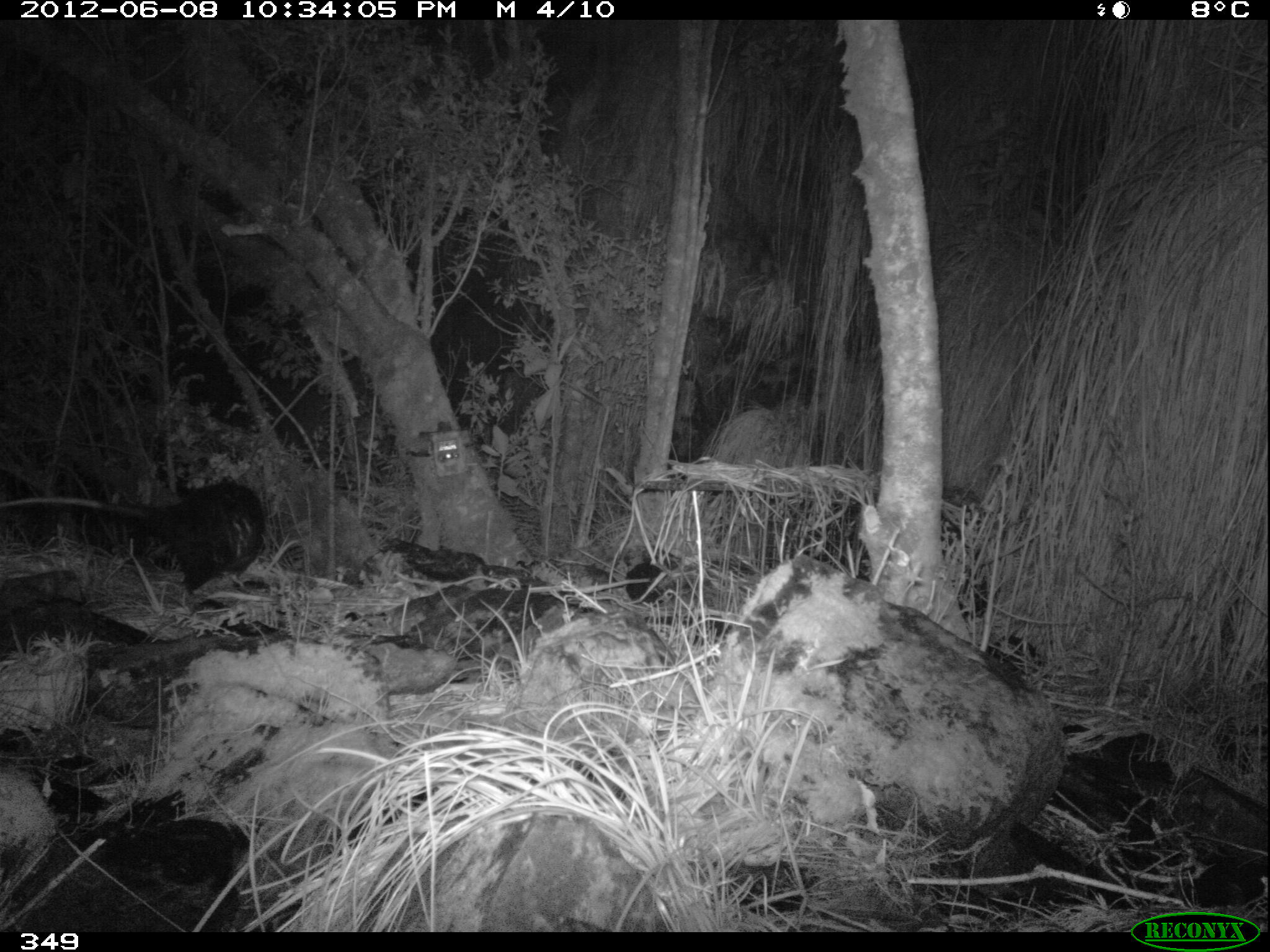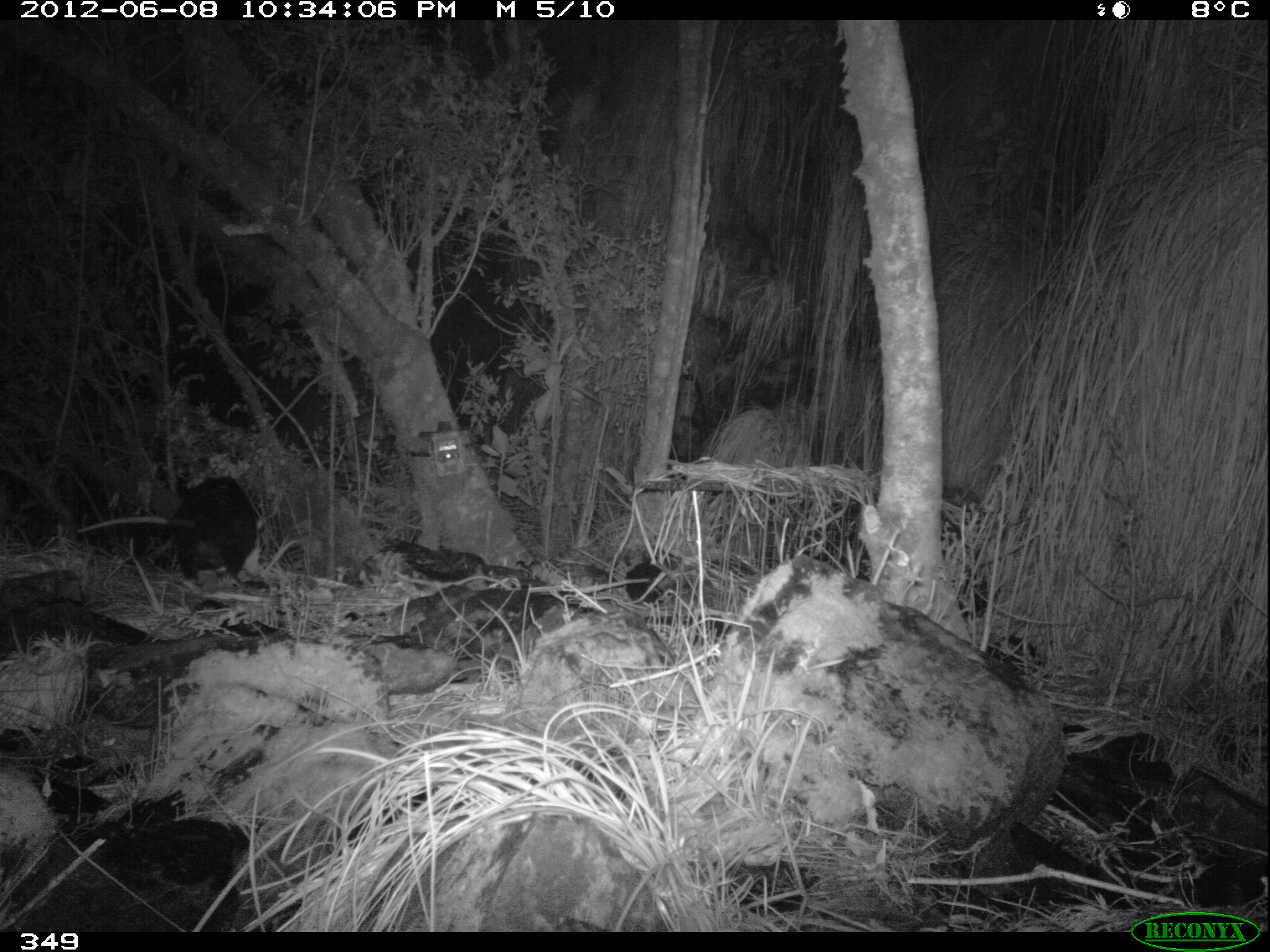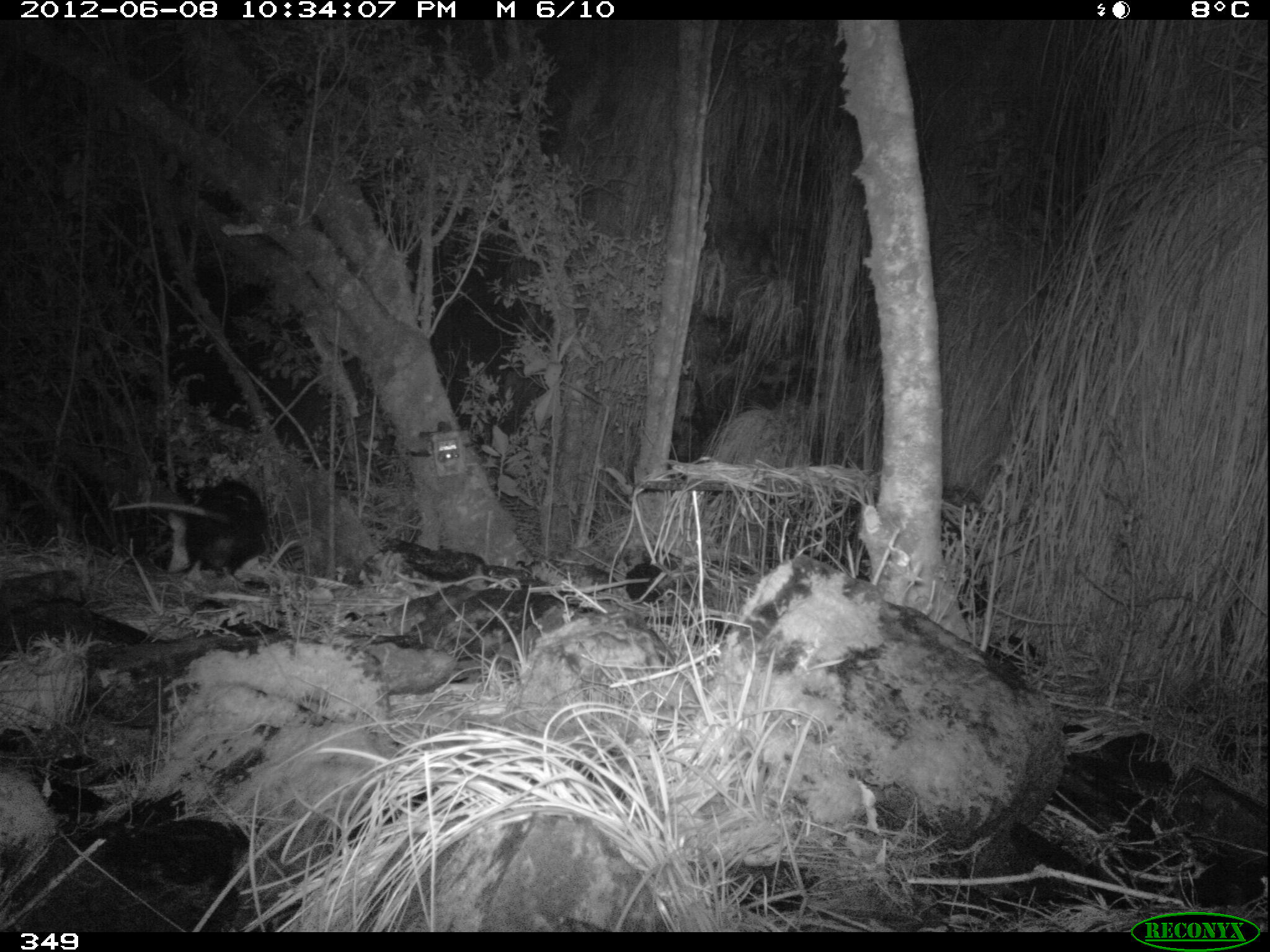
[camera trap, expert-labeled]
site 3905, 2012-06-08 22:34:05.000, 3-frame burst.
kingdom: Animalia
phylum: Chordata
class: Mammalia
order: Didelphimorphia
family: Didelphidae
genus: Didelphis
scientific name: Didelphis pernigra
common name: andean white-eared opossum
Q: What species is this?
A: Didelphis pernigra (andean white-eared opossum).